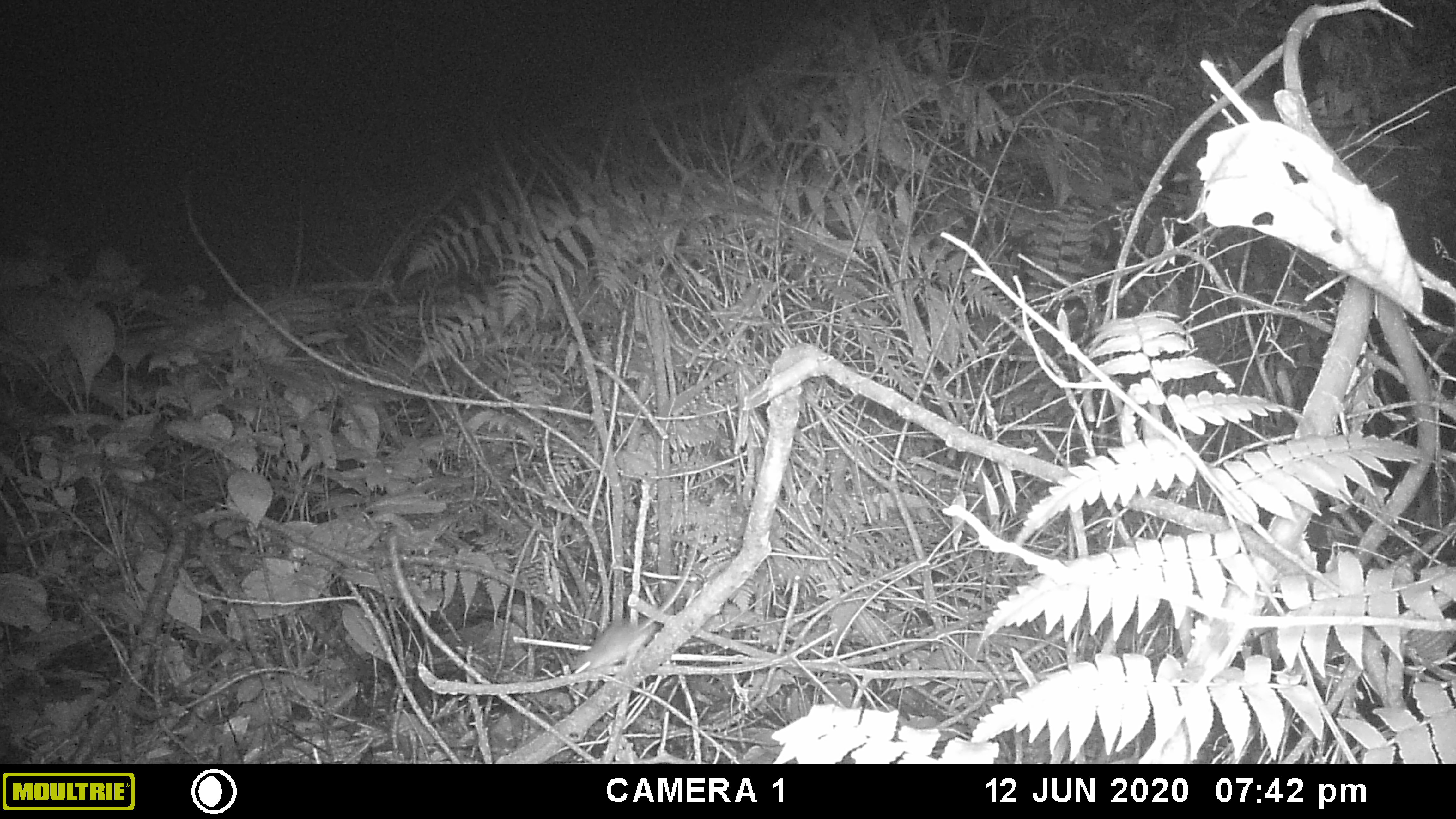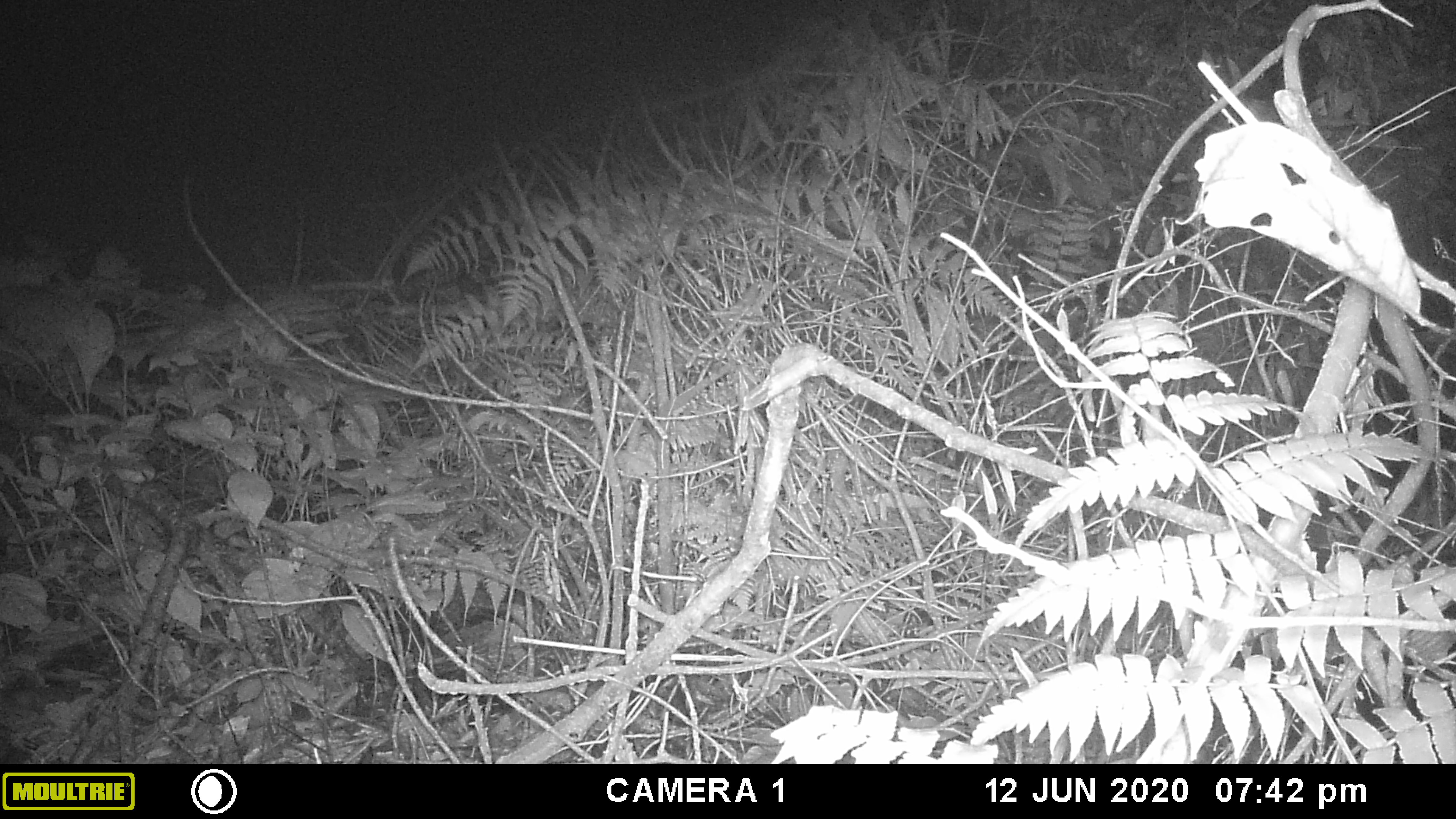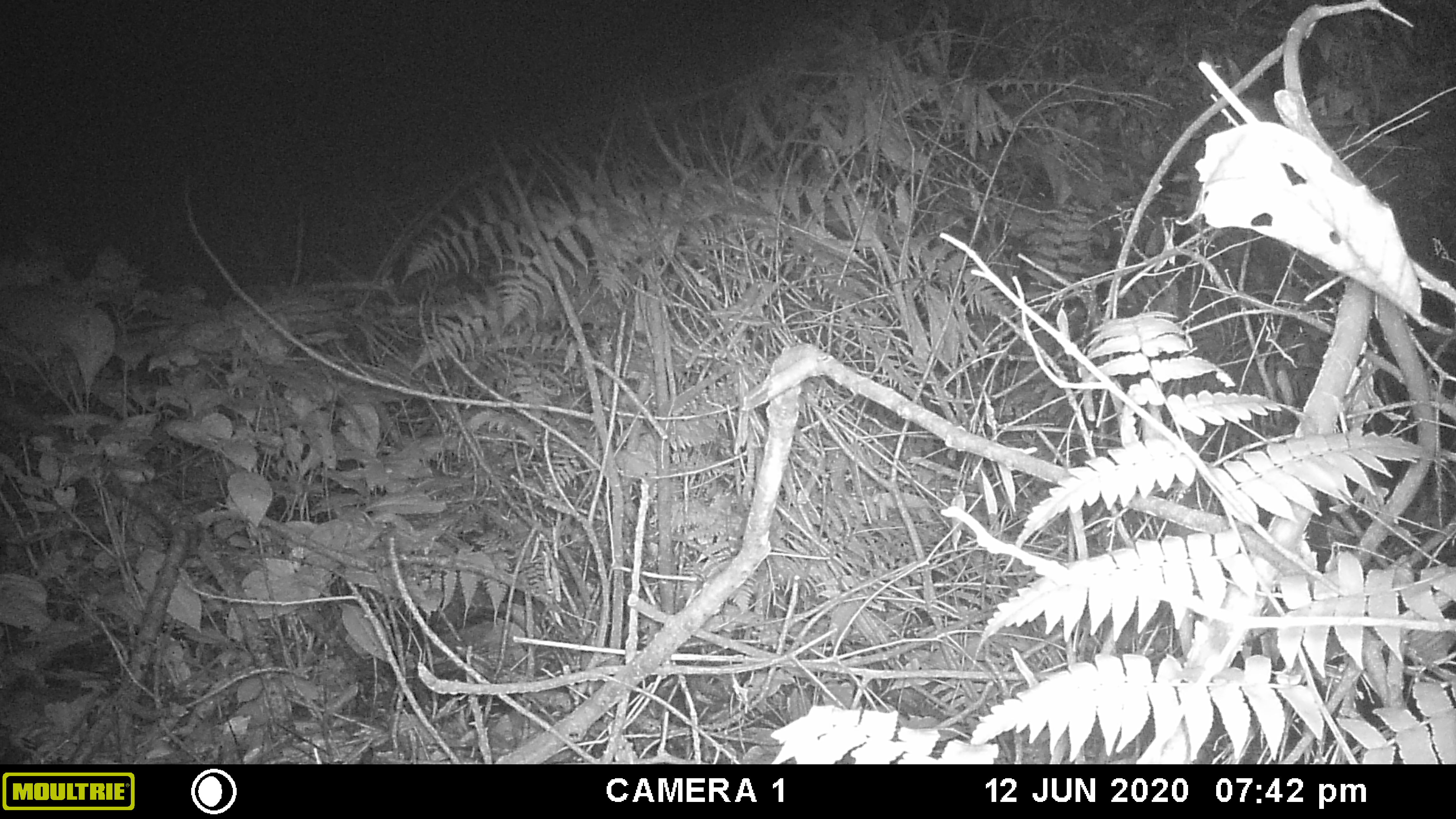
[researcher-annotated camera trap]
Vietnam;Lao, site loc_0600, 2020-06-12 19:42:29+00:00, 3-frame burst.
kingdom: Animalia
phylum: Chordata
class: Mammalia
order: Rodentia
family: Muridae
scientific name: Muridae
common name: old-world mice and rats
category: unidentified murid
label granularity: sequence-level